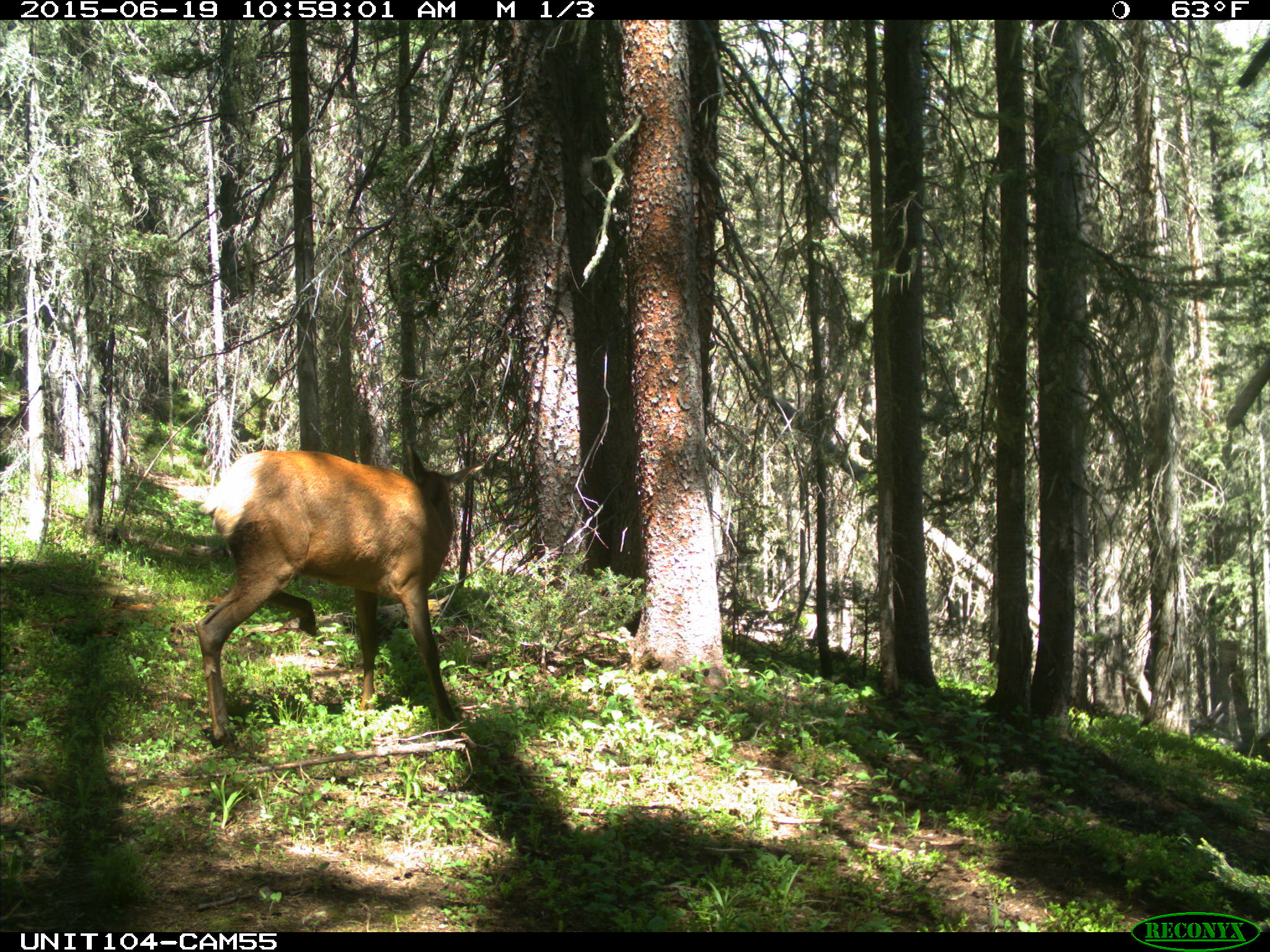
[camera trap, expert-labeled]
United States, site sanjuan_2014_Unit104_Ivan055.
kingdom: Animalia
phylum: Chordata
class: Mammalia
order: Artiodactyla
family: Cervidae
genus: Cervus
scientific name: Cervus elaphus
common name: red deer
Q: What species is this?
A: Cervus elaphus (red deer).